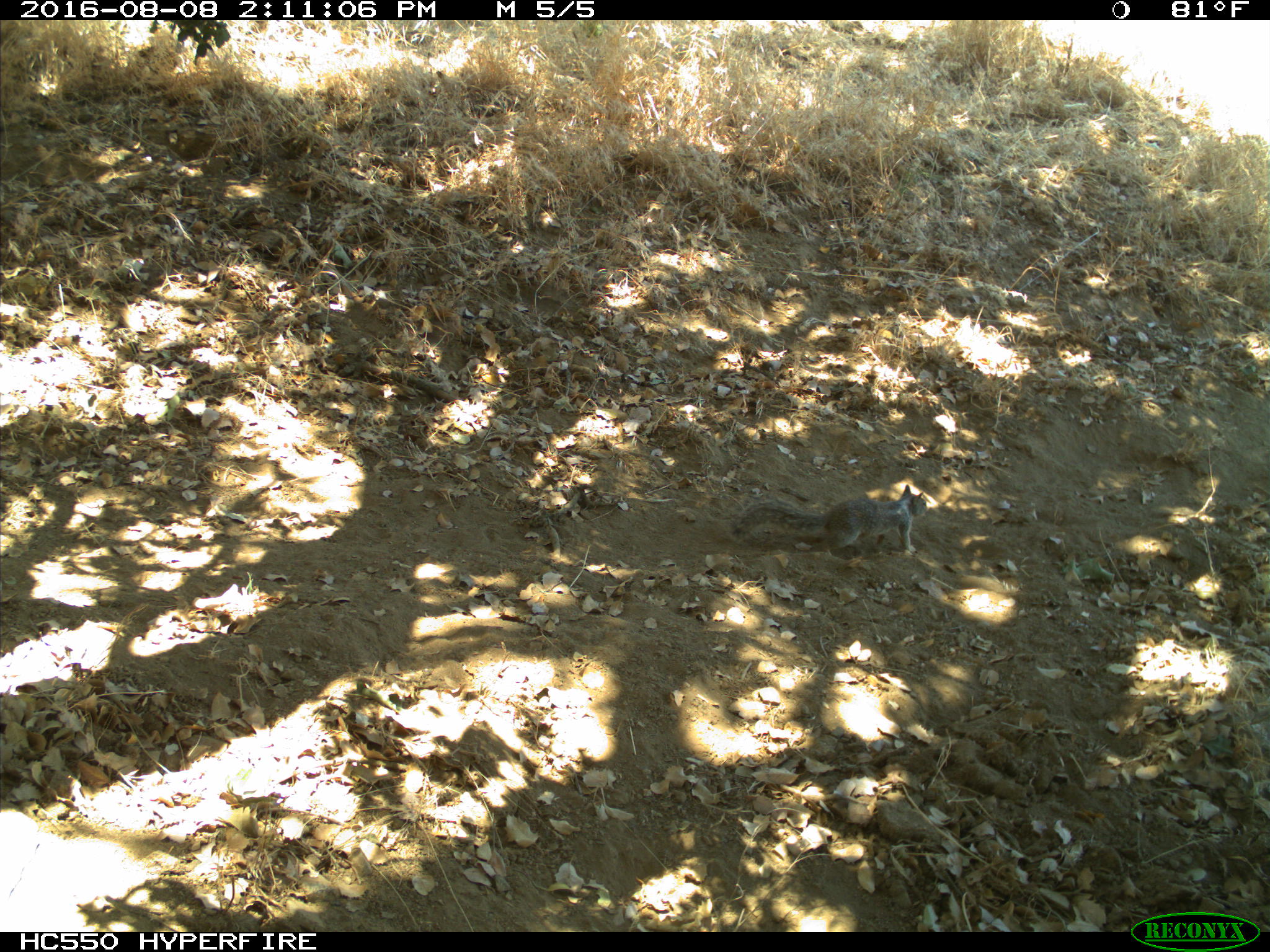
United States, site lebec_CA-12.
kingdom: Animalia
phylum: Chordata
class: Mammalia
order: Rodentia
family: Sciuridae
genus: Otospermophilus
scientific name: Otospermophilus beecheyi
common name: california ground squirrel